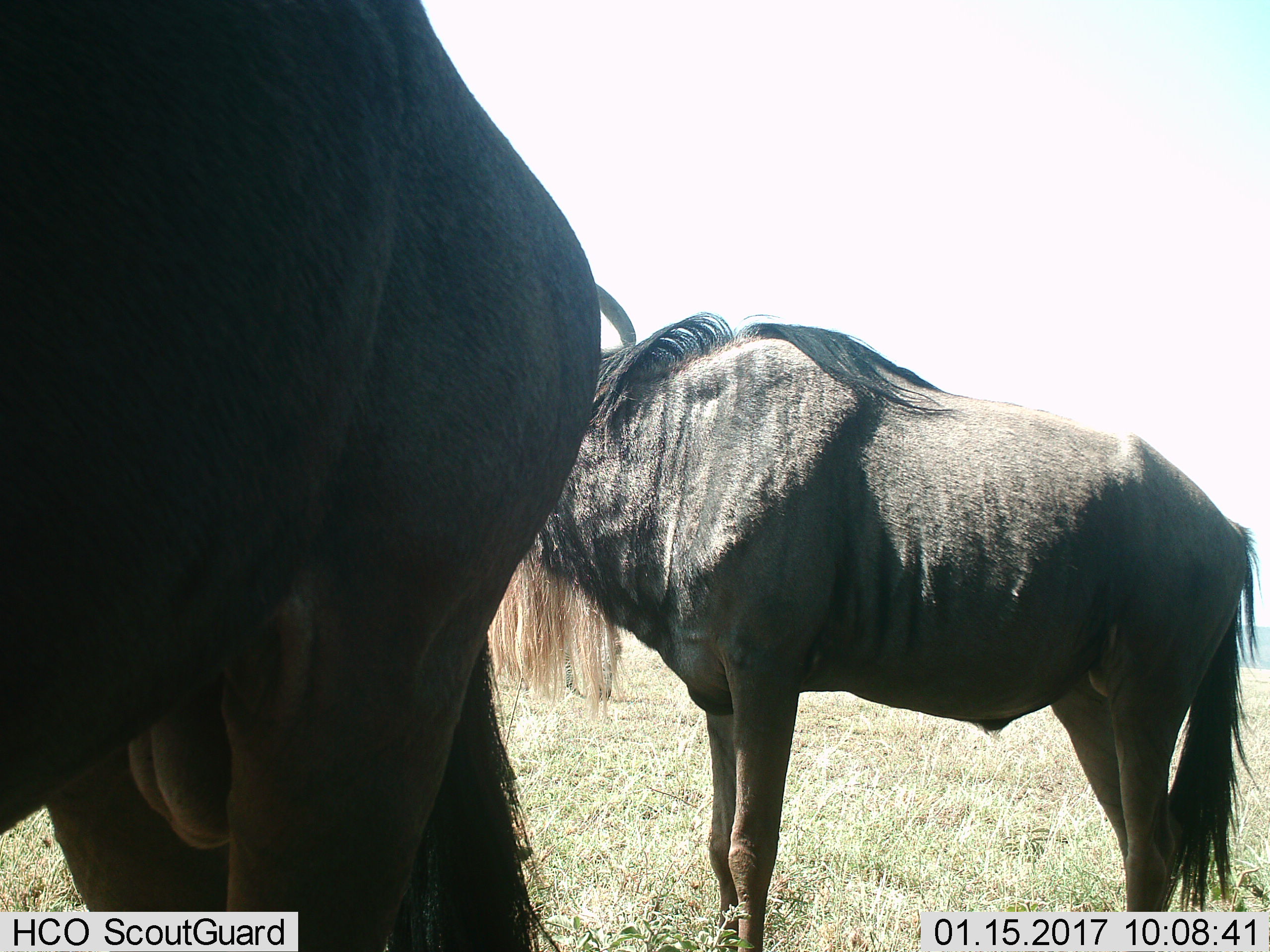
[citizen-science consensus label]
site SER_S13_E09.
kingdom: Animalia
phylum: Chordata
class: Mammalia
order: Artiodactyla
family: Bovidae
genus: Connochaetes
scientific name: Connochaetes taurinus taurinus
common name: blue wildebeest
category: wildebeestblue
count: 2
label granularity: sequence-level